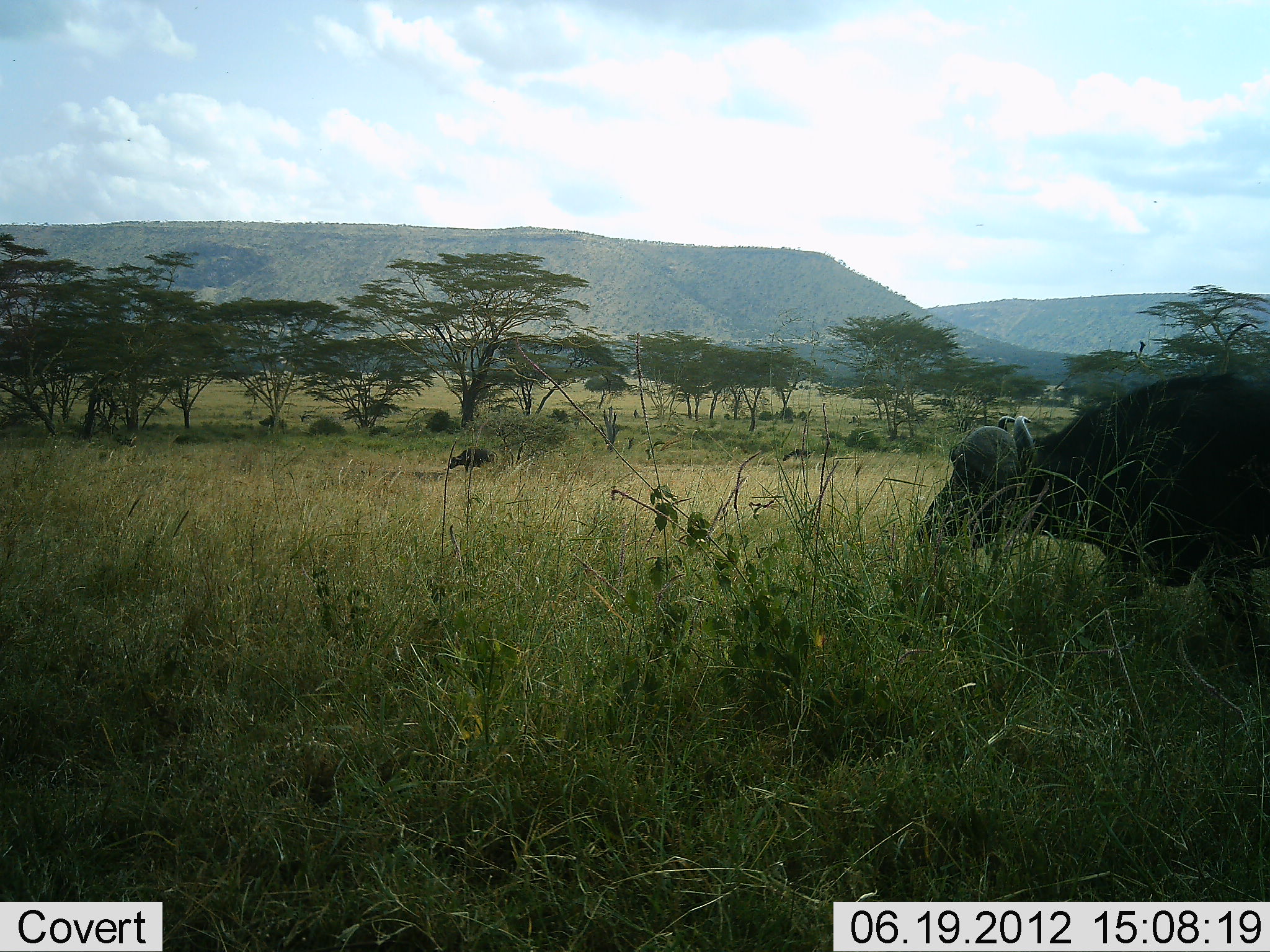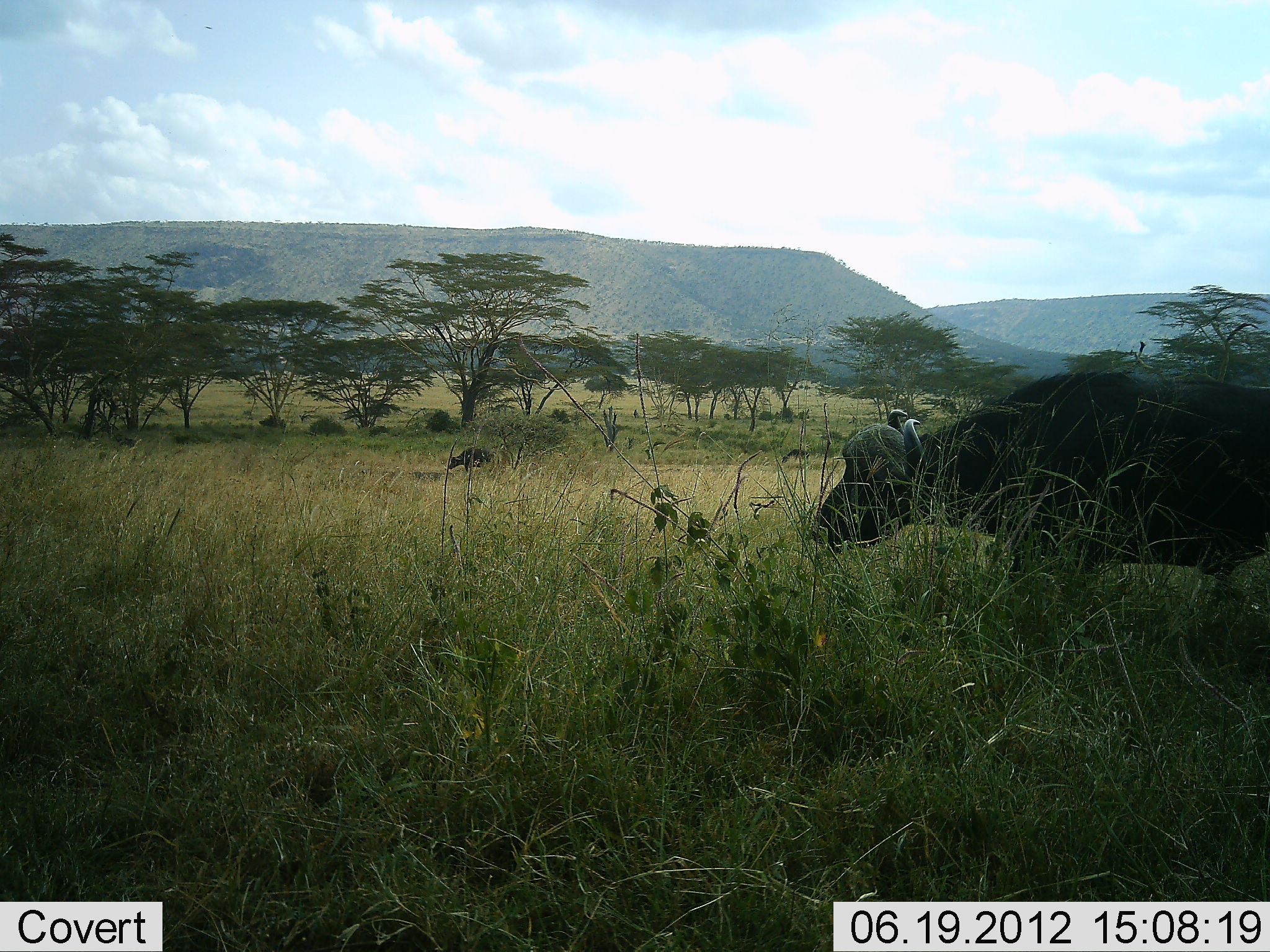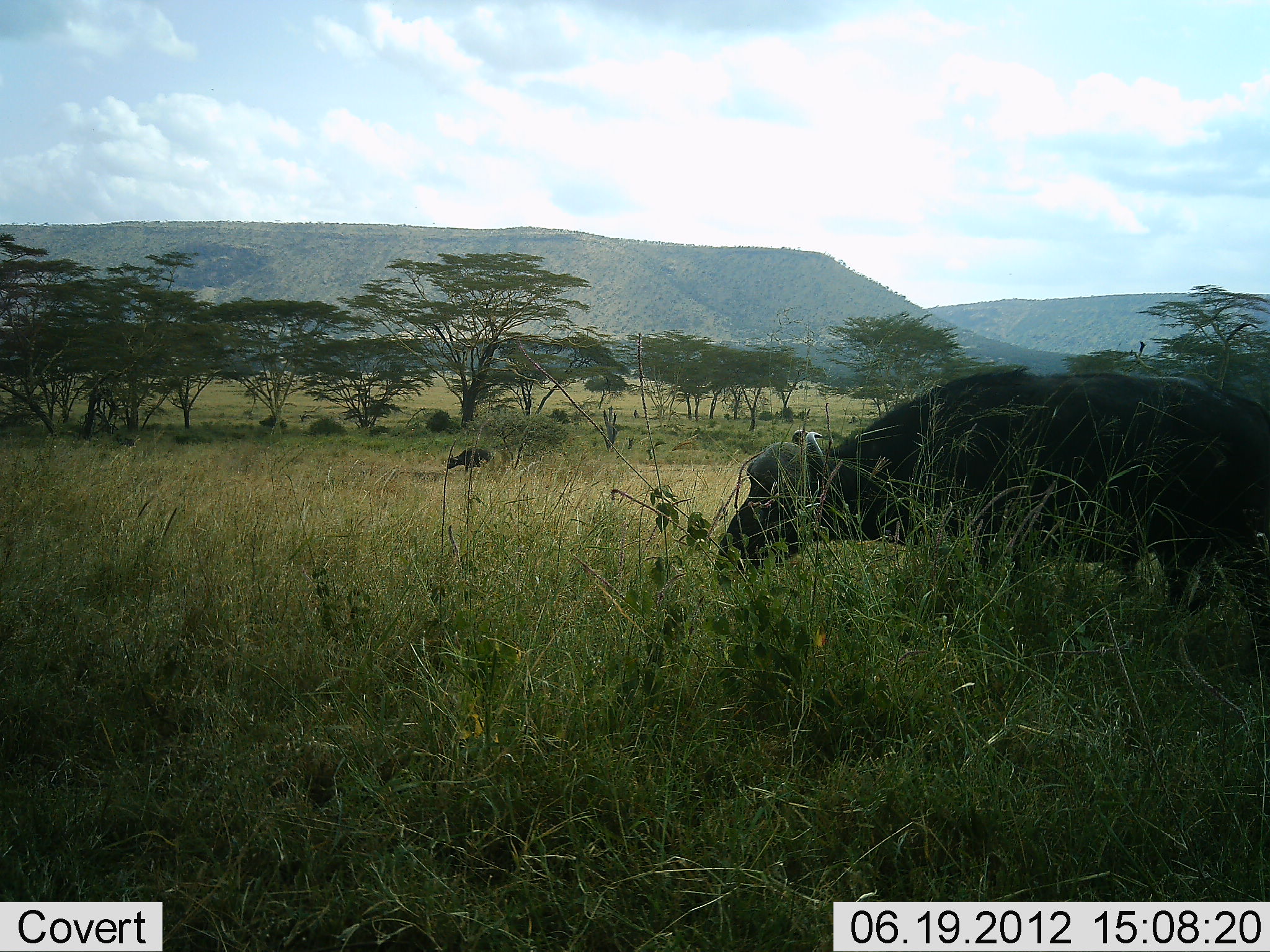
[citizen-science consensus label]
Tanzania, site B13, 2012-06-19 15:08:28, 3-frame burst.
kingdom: Animalia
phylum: Chordata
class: Mammalia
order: Artiodactyla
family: Bovidae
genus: Syncerus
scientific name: Syncerus caffer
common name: cape buffalo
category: buffalo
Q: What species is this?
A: Buffalo (cape buffalo) (Syncerus caffer).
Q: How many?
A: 2.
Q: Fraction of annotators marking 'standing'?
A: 10%.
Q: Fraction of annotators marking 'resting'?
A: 0%.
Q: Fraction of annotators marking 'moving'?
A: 100%.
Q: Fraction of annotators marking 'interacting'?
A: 0%.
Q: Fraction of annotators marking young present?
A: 10%.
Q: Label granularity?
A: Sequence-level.